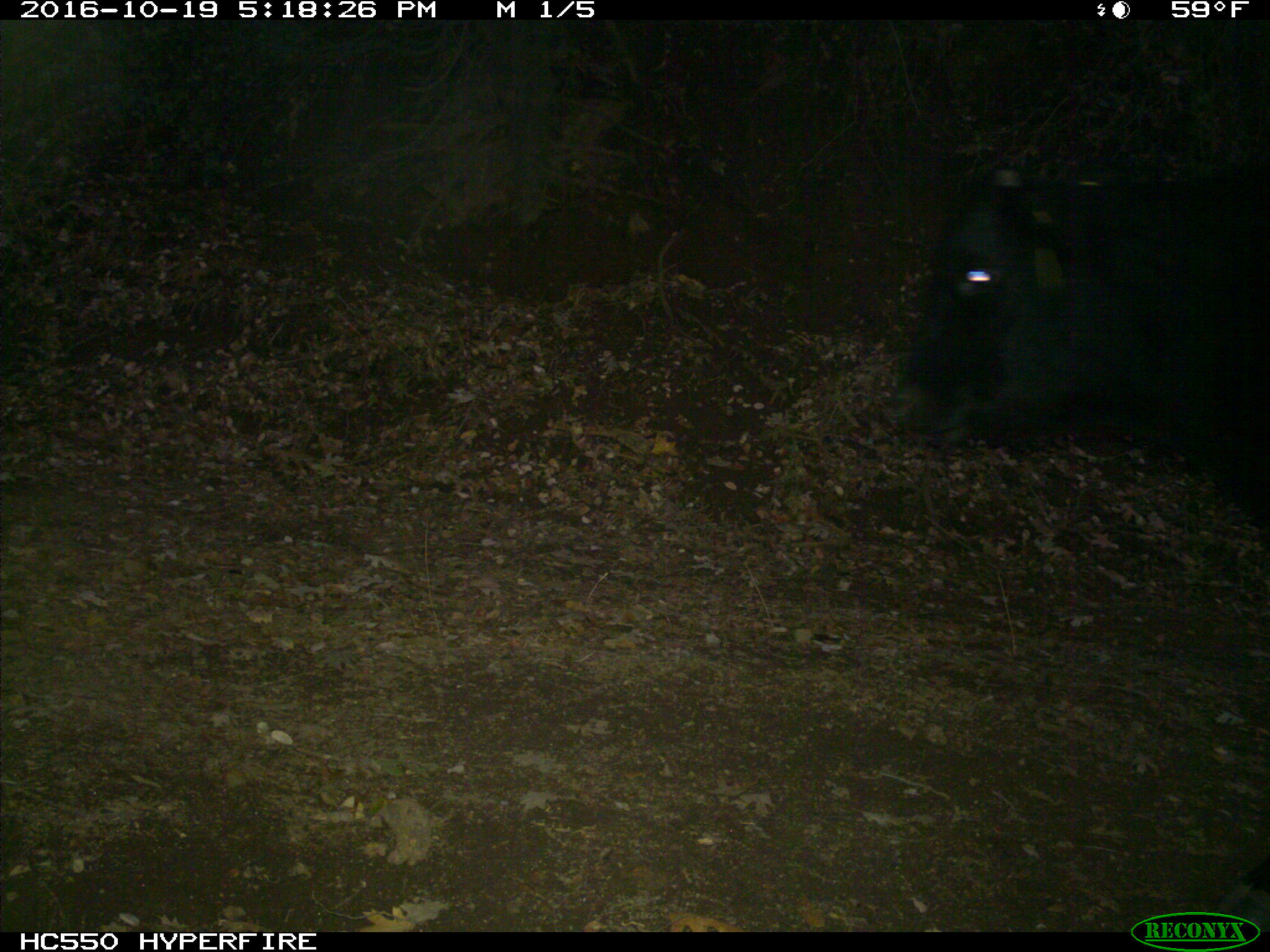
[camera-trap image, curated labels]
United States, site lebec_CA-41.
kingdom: Animalia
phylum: Chordata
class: Mammalia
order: Artiodactyla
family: Bovidae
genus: Bos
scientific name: Bos taurus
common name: domestic cow